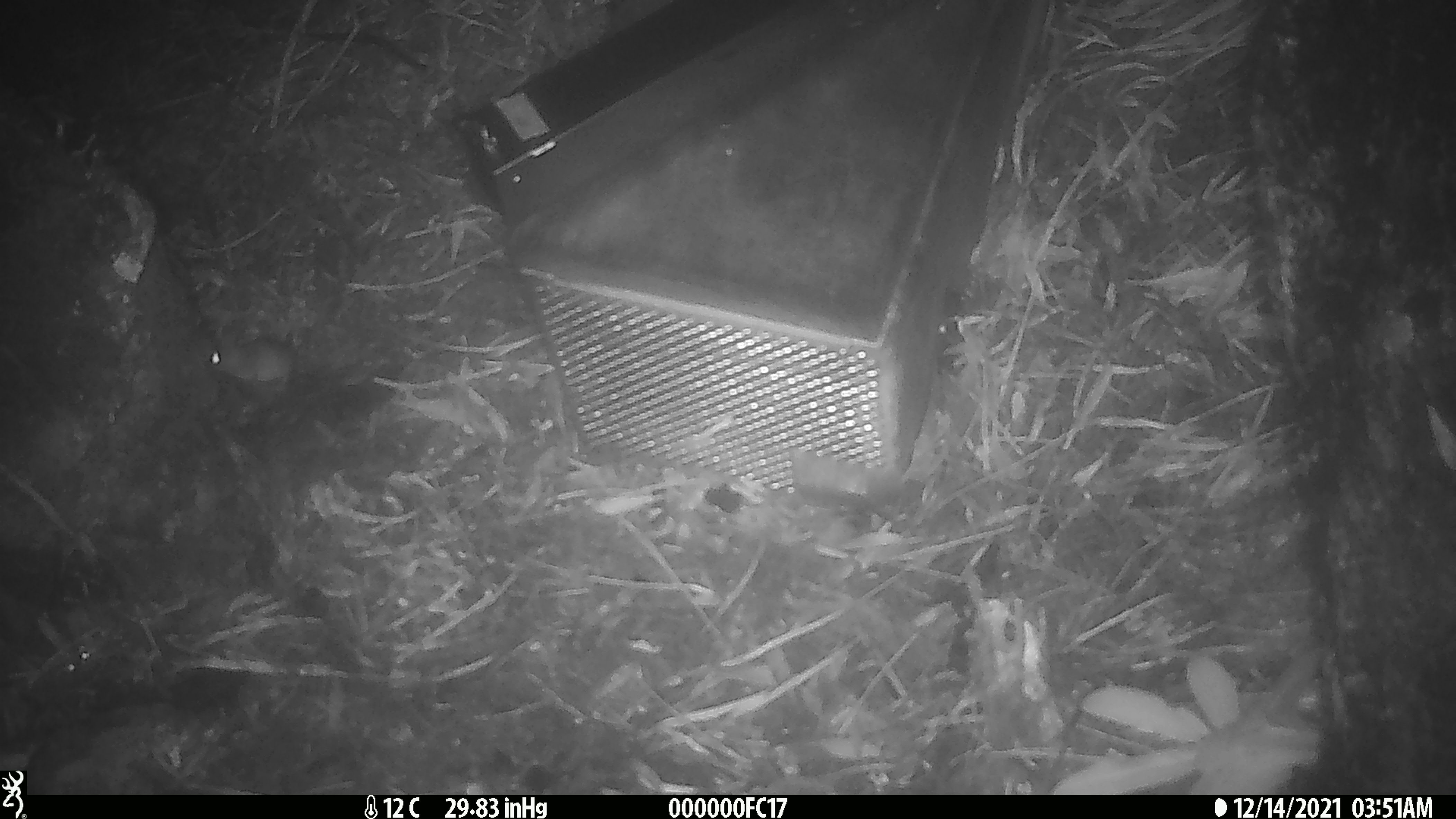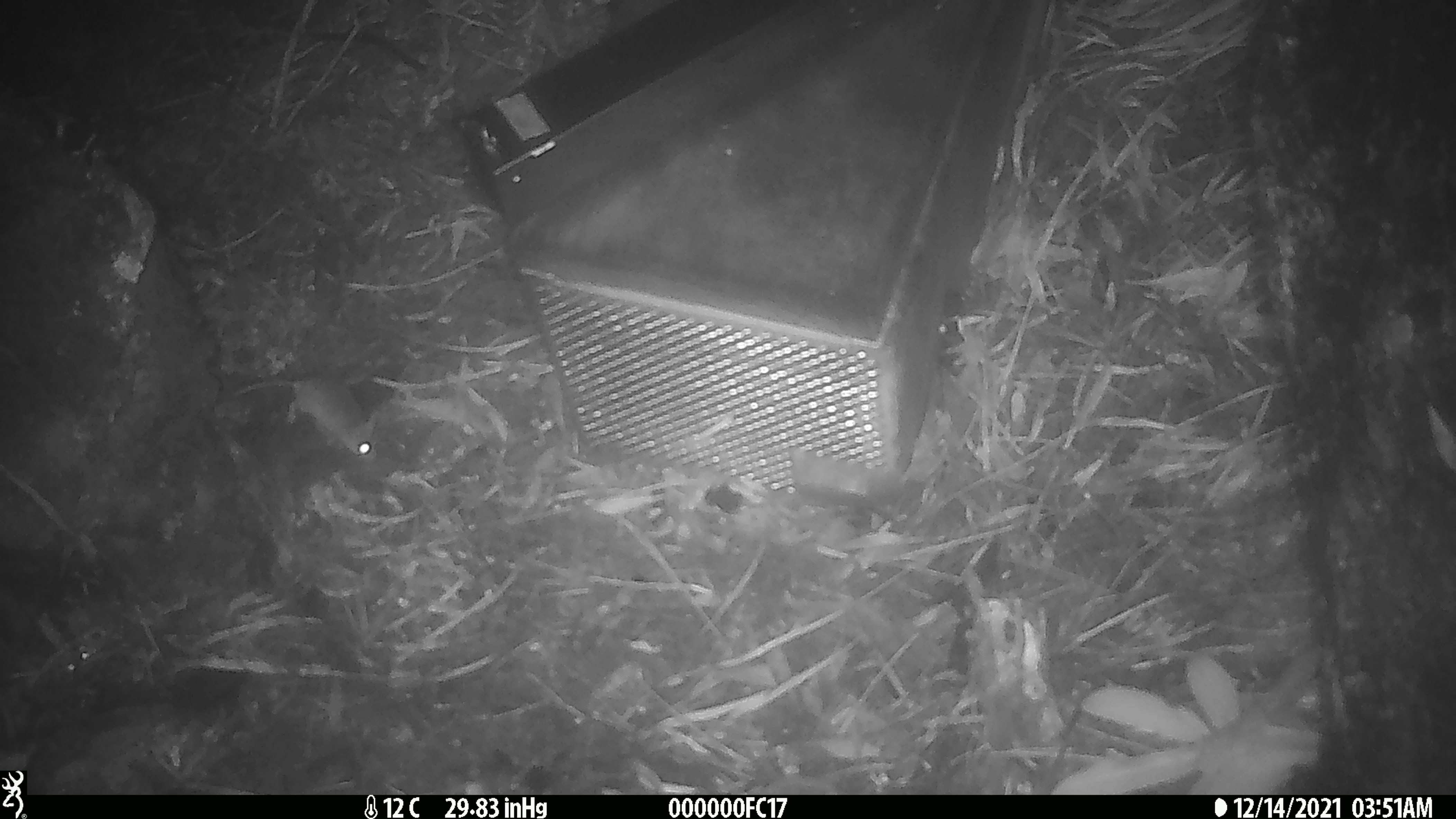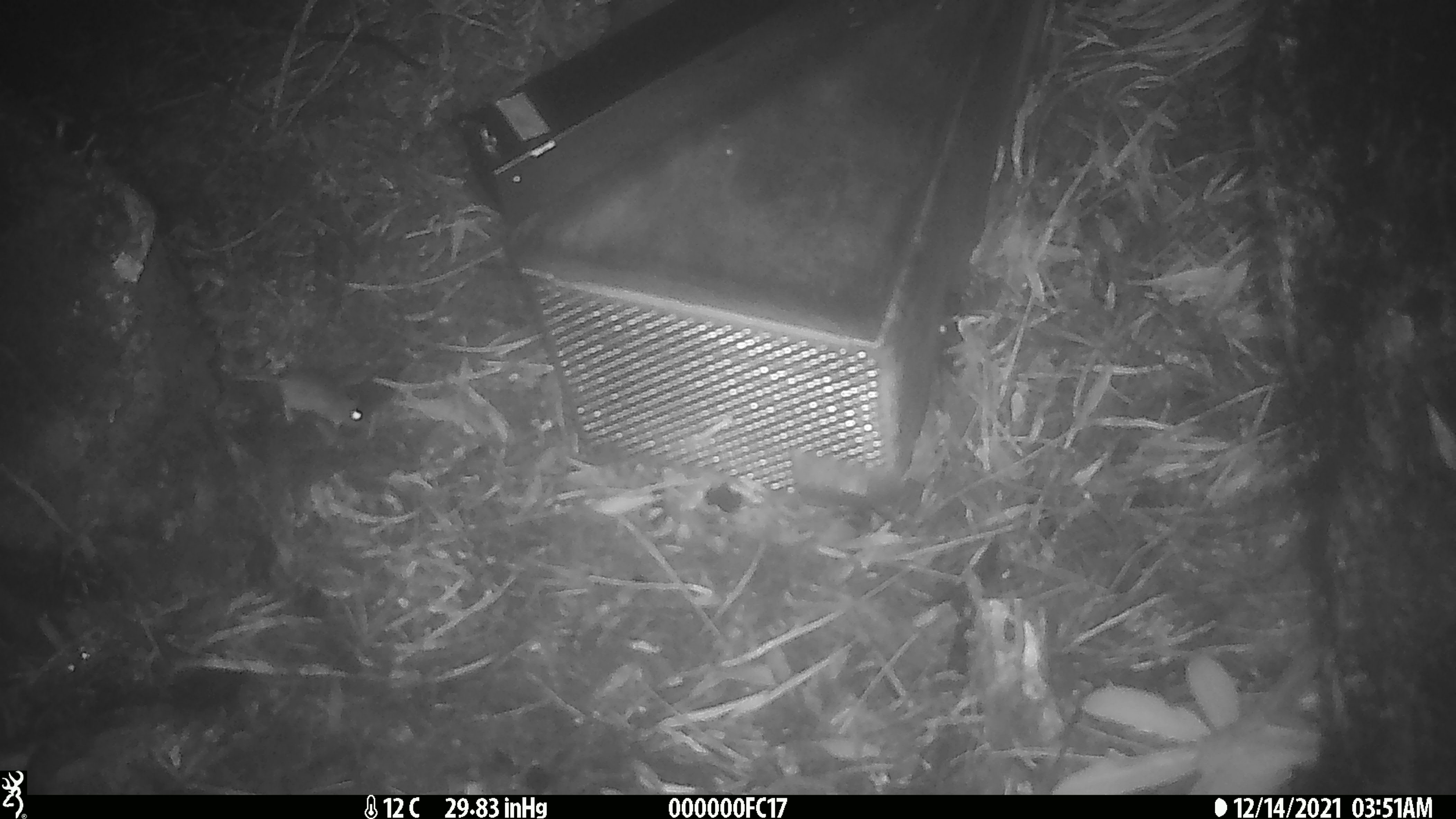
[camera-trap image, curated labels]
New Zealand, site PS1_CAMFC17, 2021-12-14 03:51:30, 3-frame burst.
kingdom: Animalia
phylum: Chordata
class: Mammalia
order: Rodentia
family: Muridae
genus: Mus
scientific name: Mus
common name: mouse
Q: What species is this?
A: Mouse (Mus).